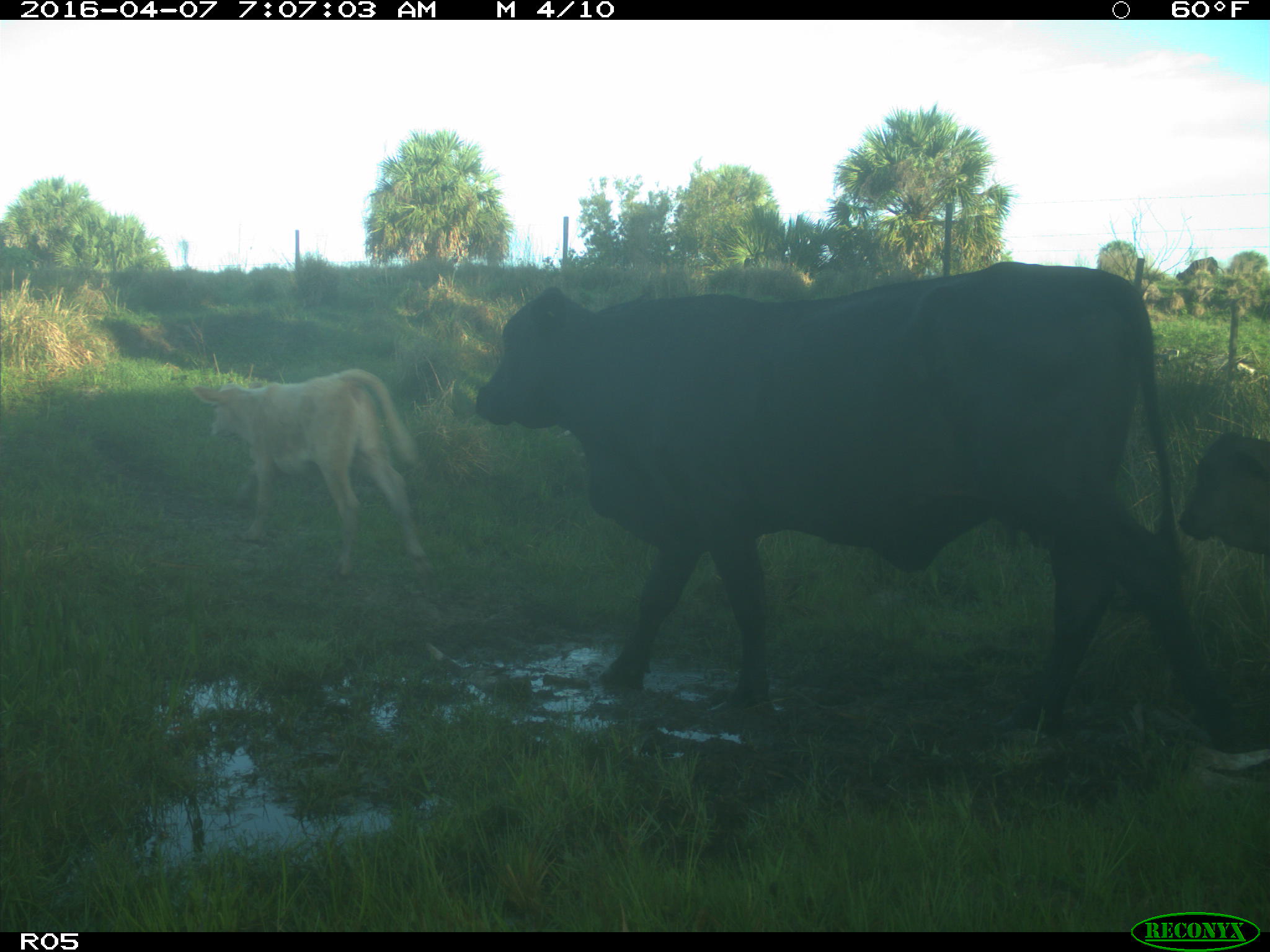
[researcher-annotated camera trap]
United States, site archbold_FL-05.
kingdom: Animalia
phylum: Chordata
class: Mammalia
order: Artiodactyla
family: Bovidae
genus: Bos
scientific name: Bos taurus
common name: domestic cow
Bos taurus (domestic cow).